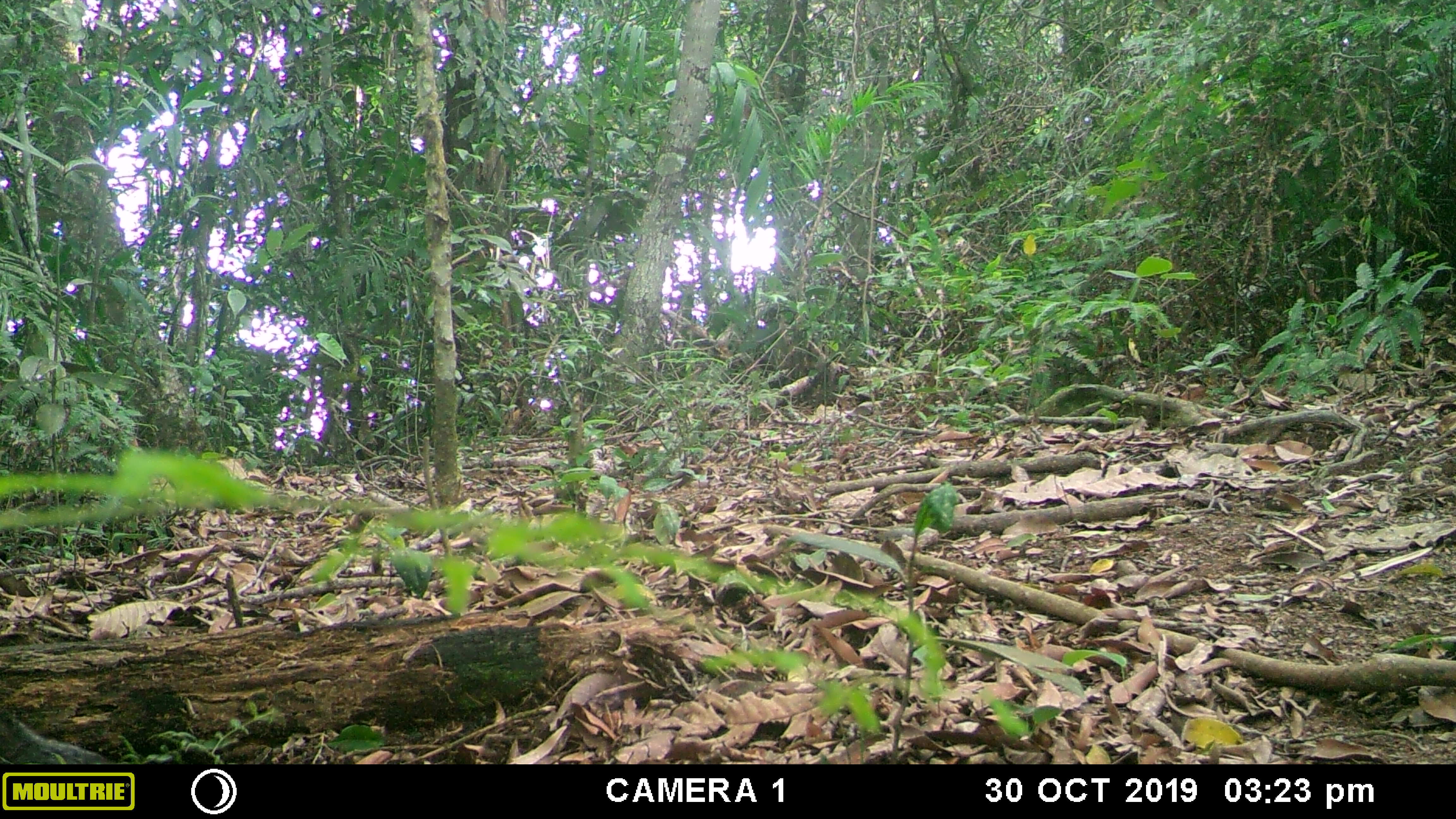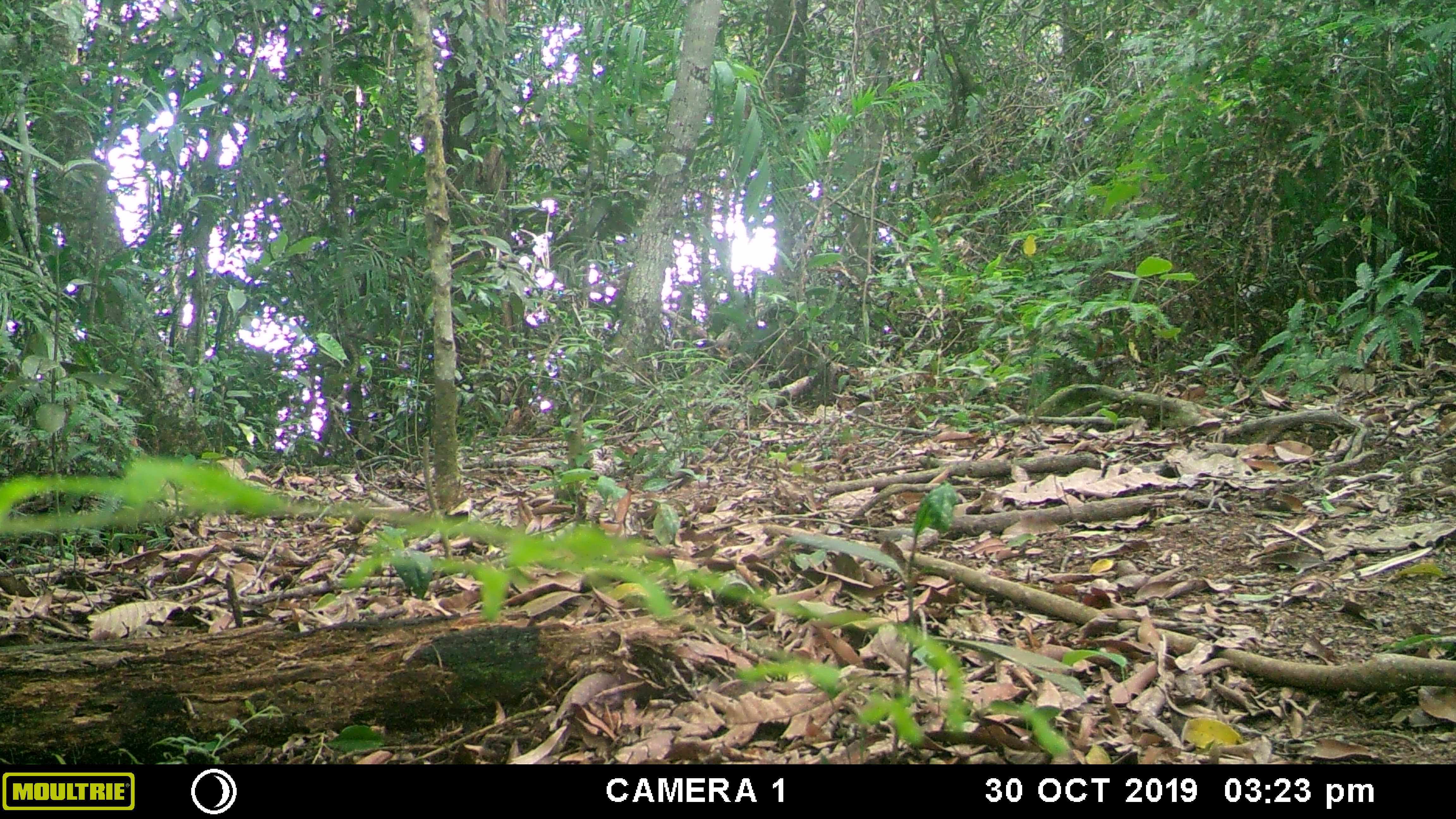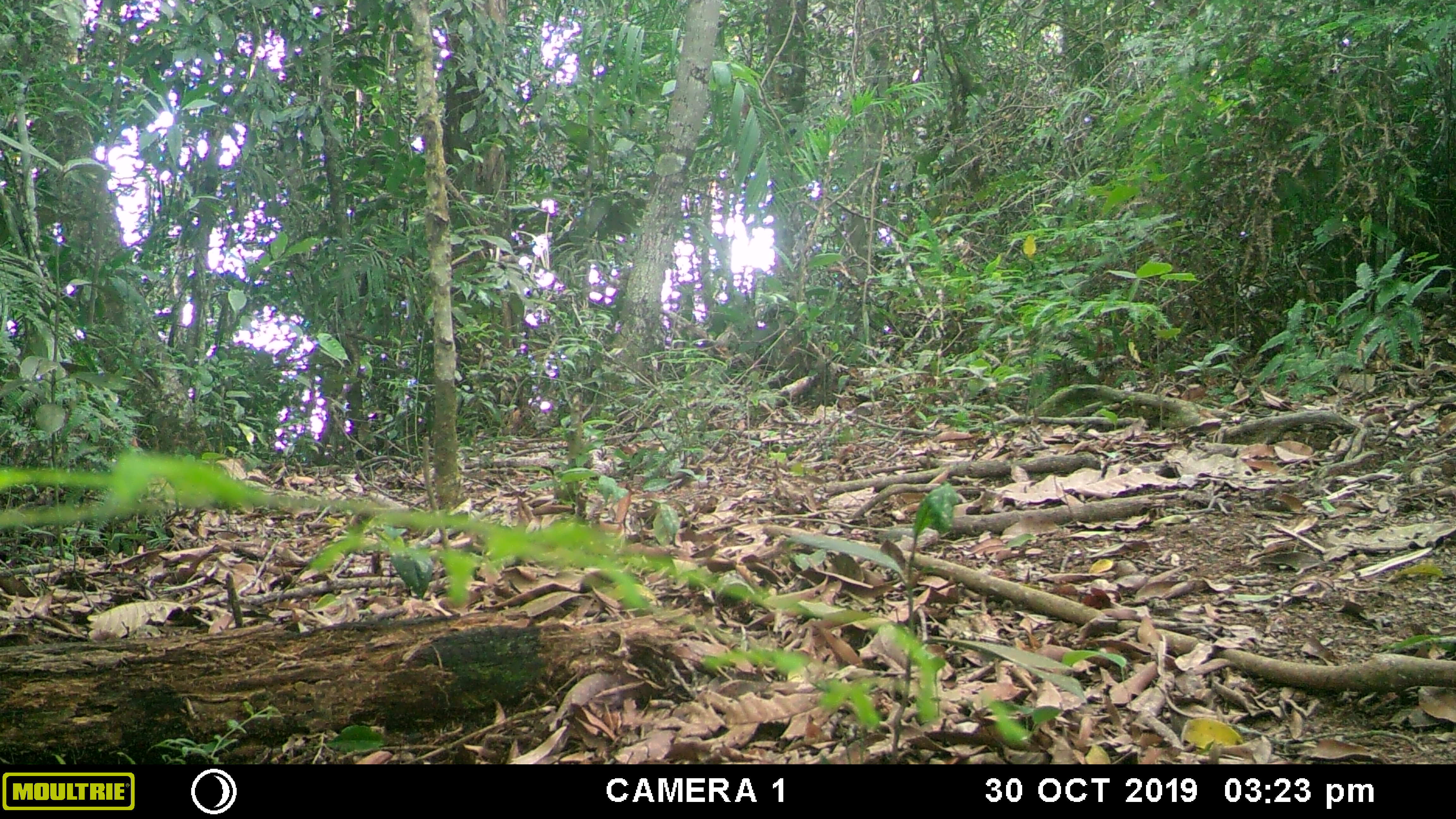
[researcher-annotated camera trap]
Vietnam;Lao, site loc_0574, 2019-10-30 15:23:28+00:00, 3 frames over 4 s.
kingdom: Animalia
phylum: Chordata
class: Mammalia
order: Rodentia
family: Sciuridae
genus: Dremomys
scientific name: Dremomys rufigenis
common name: red-cheeked squirrel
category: red cheeked squirrel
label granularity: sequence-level